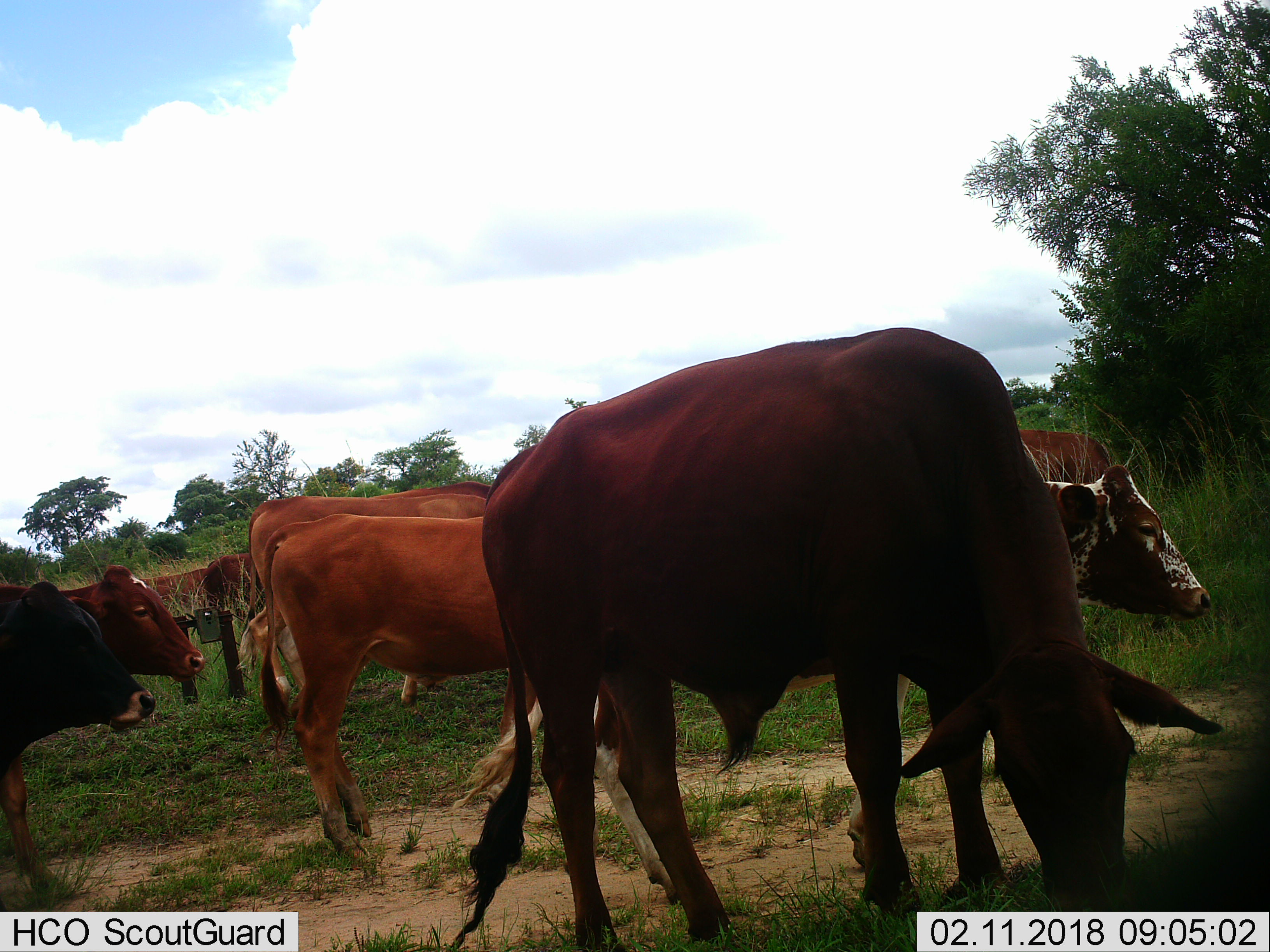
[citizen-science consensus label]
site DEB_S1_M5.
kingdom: Animalia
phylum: Chordata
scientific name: Vertebrata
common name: domestic animal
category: domesticanimal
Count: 9.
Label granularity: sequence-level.